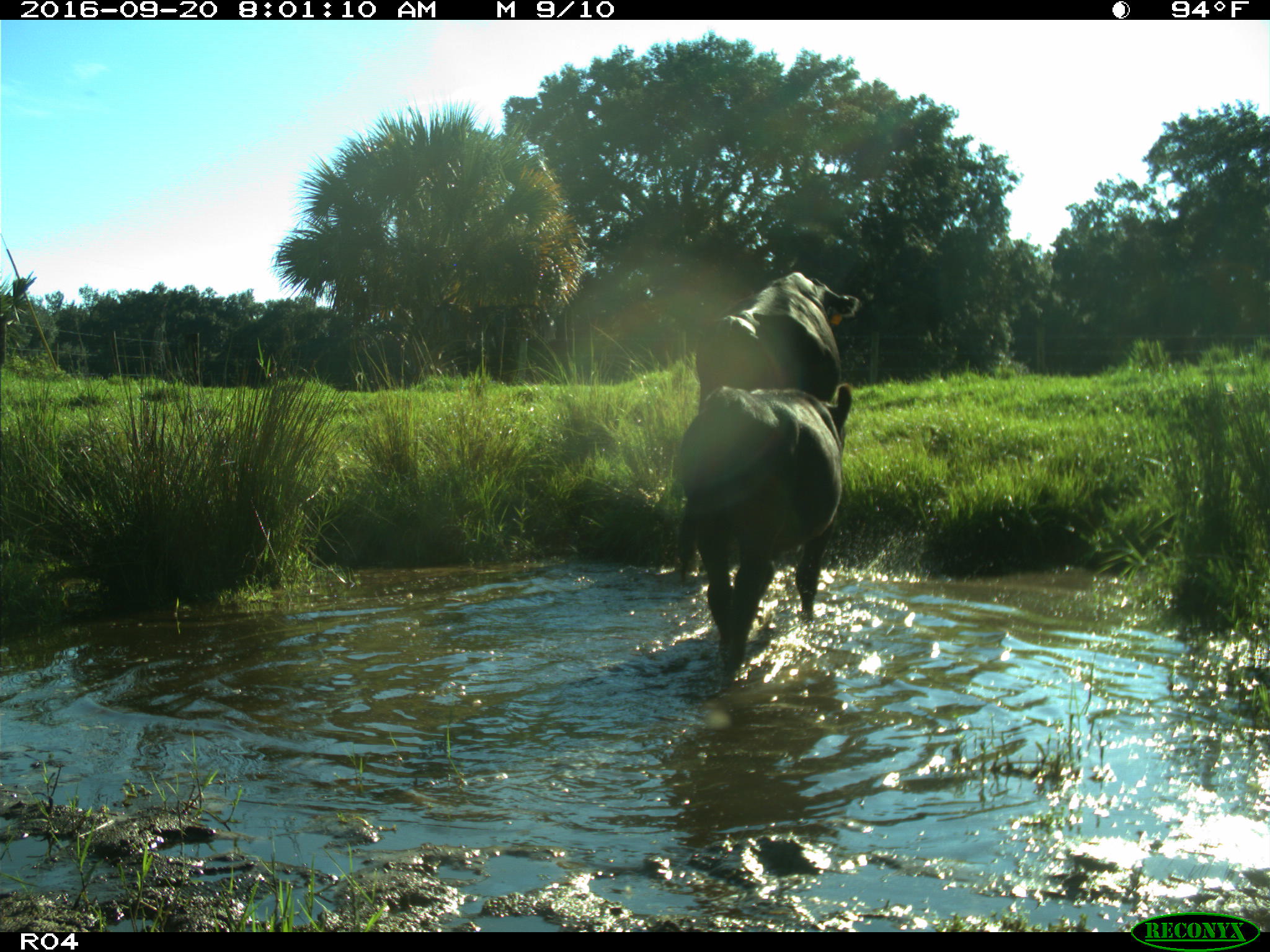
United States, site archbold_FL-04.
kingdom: Animalia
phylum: Chordata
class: Mammalia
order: Artiodactyla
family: Bovidae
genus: Bos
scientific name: Bos taurus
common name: domestic cow